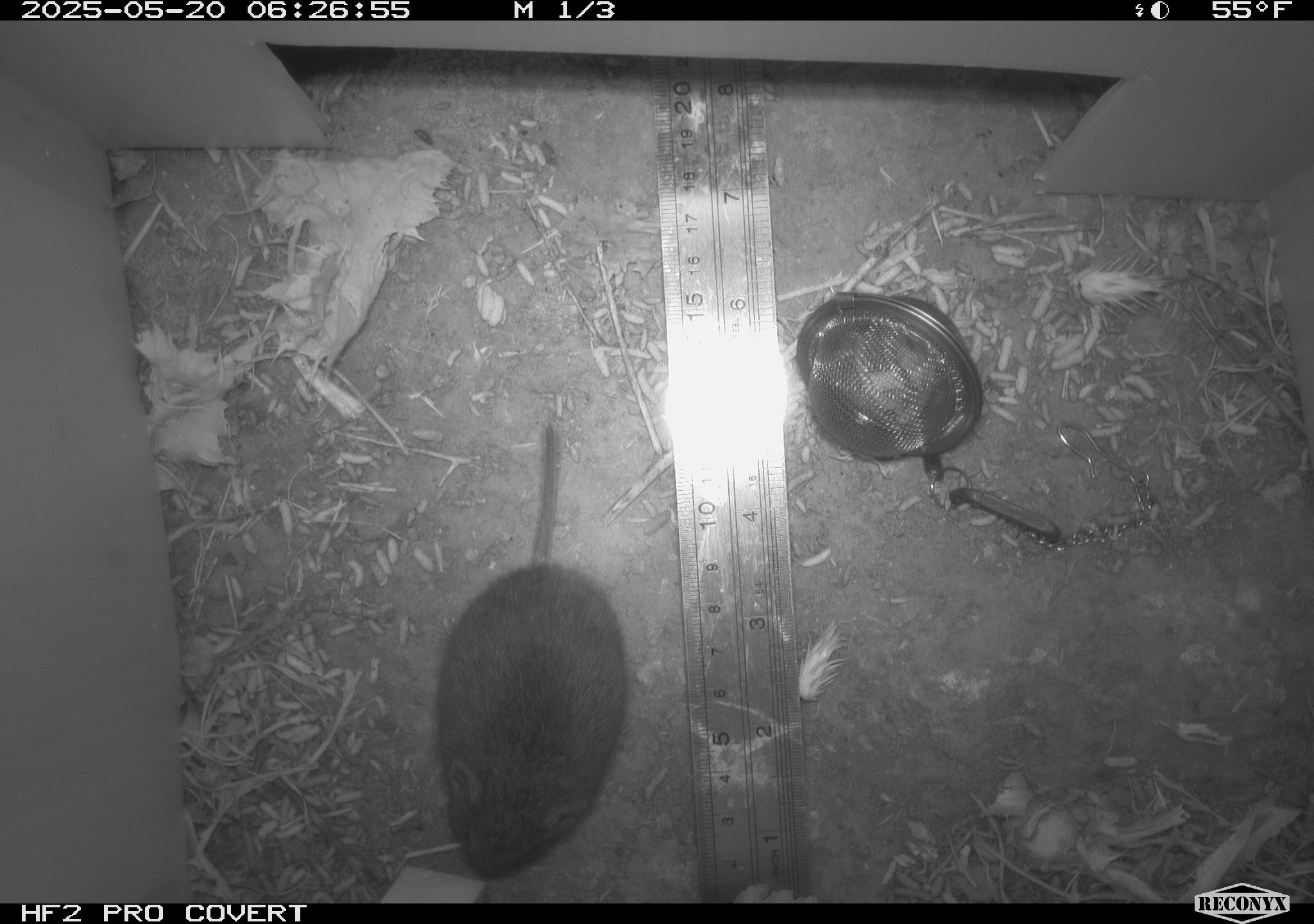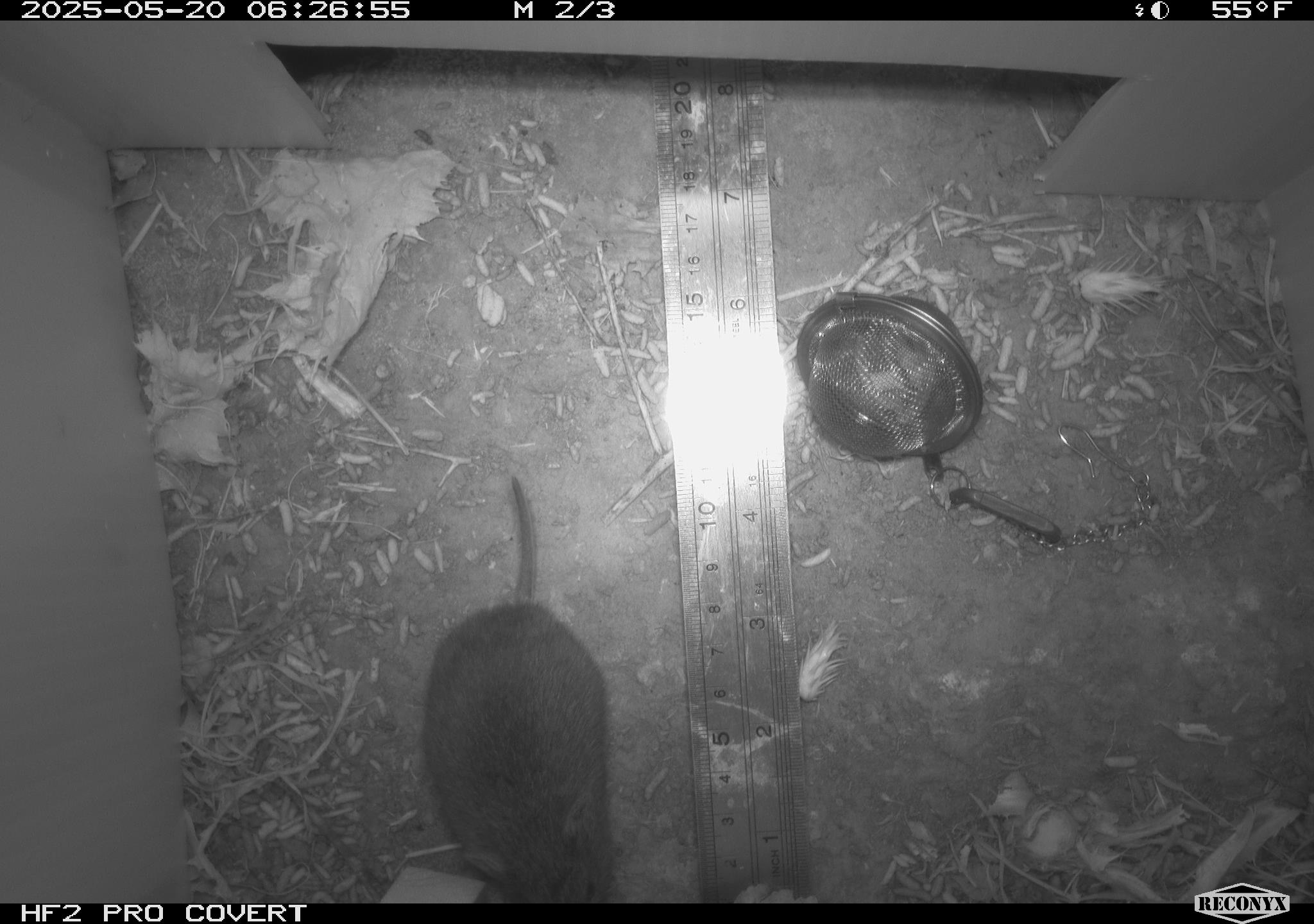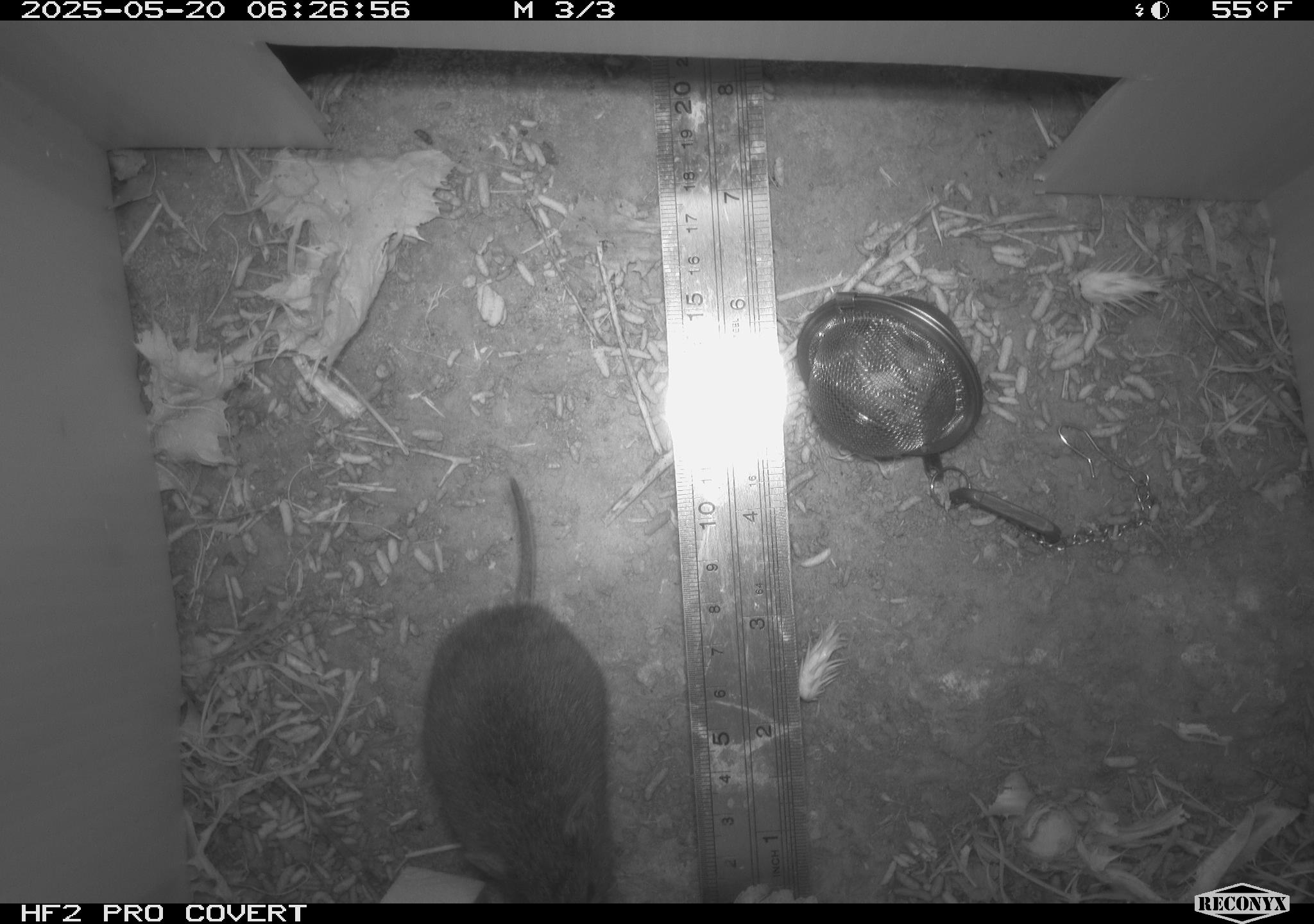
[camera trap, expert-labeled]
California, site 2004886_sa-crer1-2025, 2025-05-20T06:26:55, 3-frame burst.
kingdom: Animalia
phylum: Chordata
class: Mammalia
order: Rodentia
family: Cricetidae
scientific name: Arvicolinae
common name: voles, lemmings, and muskrats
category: arvicolinae subfamily